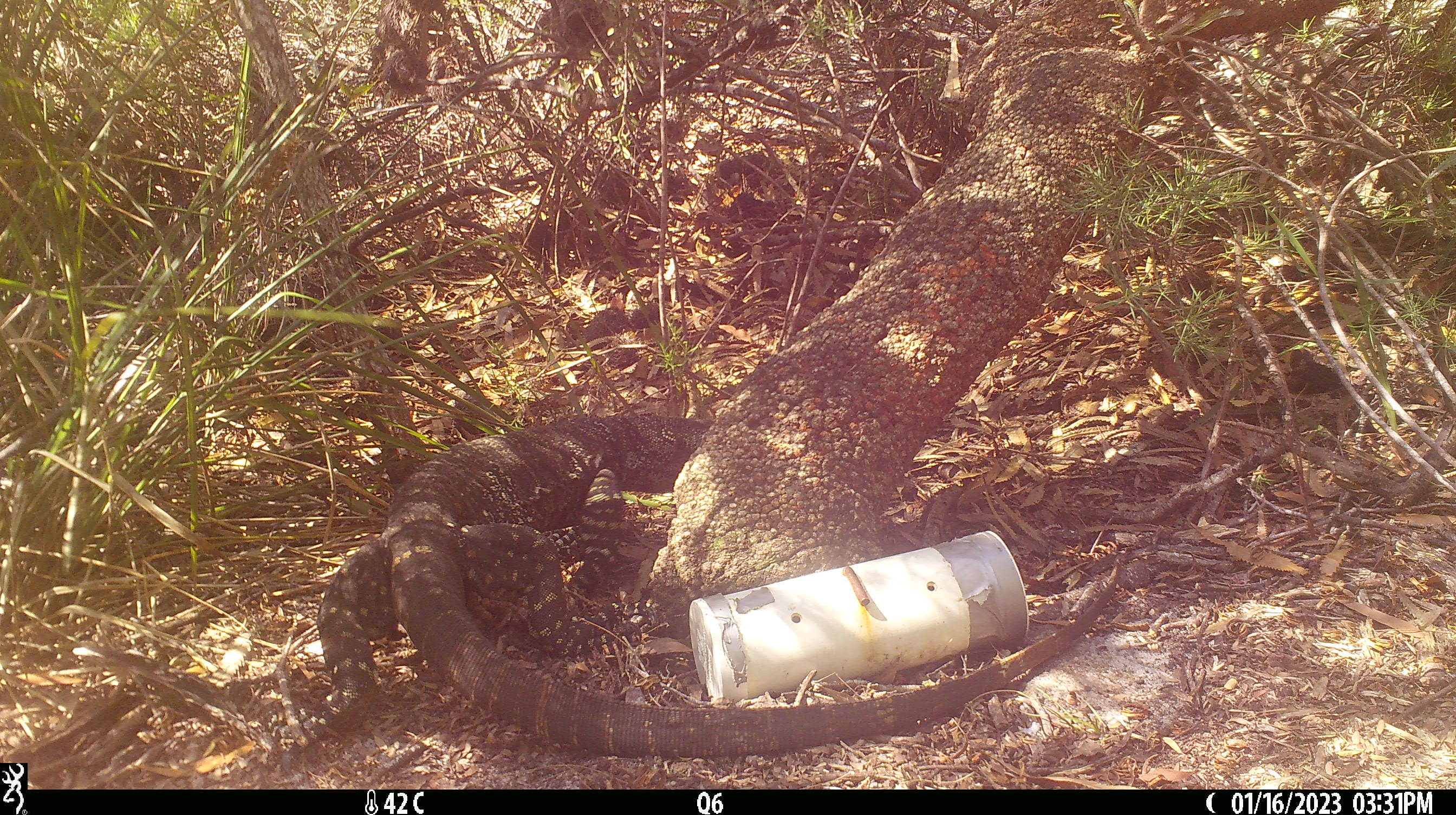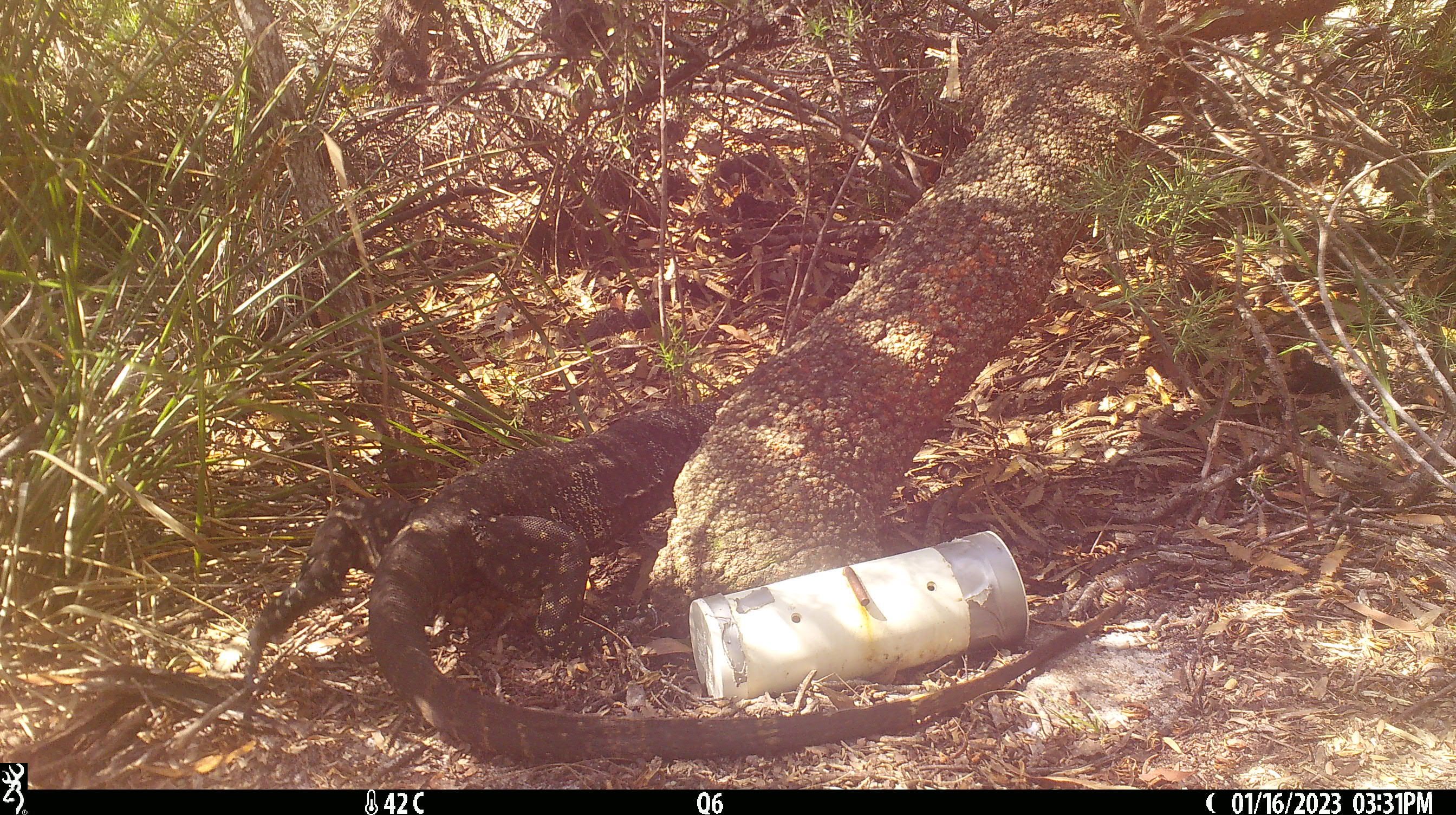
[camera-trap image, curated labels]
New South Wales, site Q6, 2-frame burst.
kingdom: Animalia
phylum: Chordata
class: Reptilia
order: Squamata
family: Varanidae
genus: Varanus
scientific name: Varanus varius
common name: lace monitor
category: goanna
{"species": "goanna (lace monitor) (Varanus varius)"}